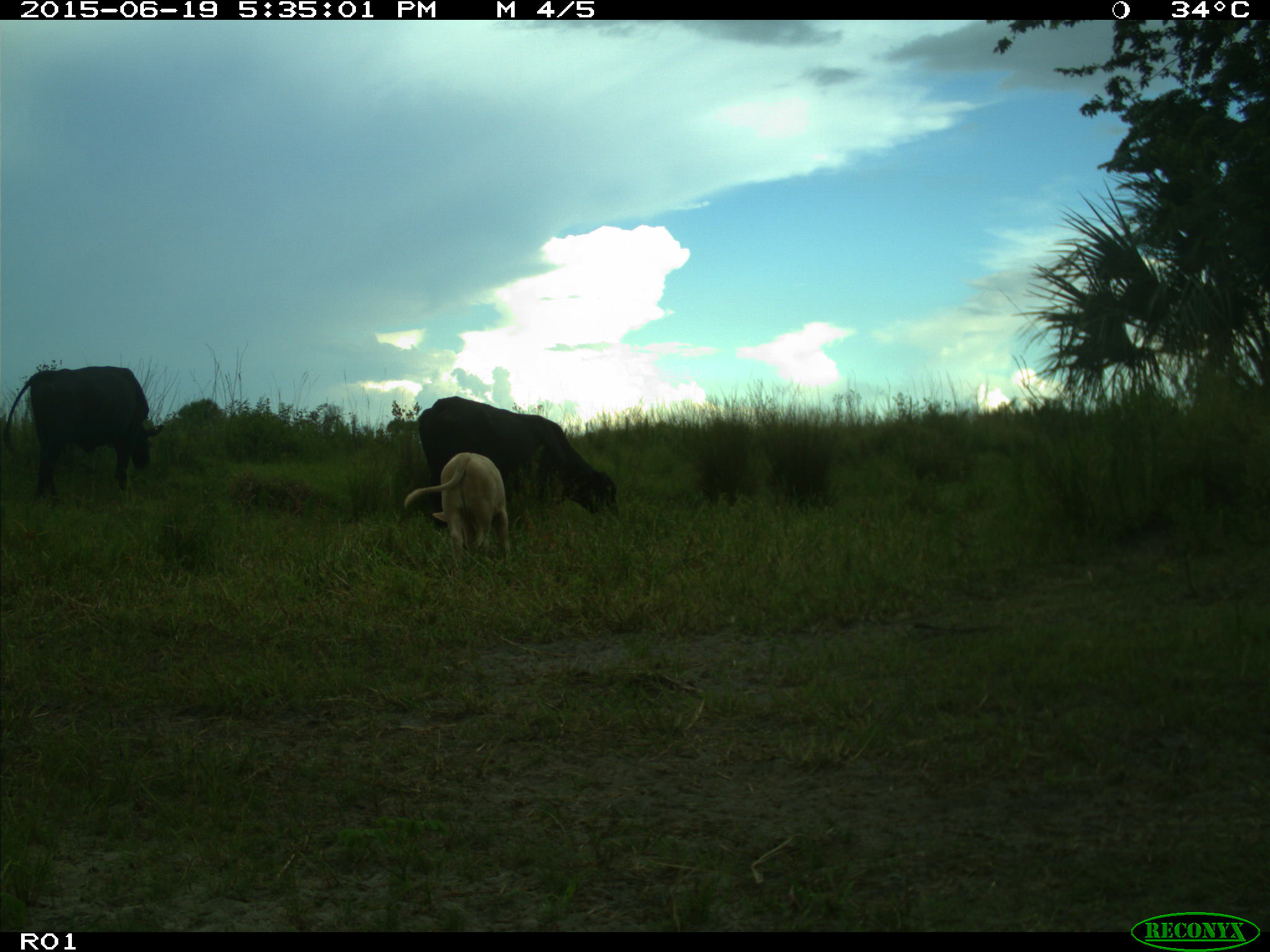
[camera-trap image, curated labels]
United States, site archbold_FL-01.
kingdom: Animalia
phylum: Chordata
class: Mammalia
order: Artiodactyla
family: Bovidae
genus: Bos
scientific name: Bos taurus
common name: domestic cow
Bos taurus (domestic cow).